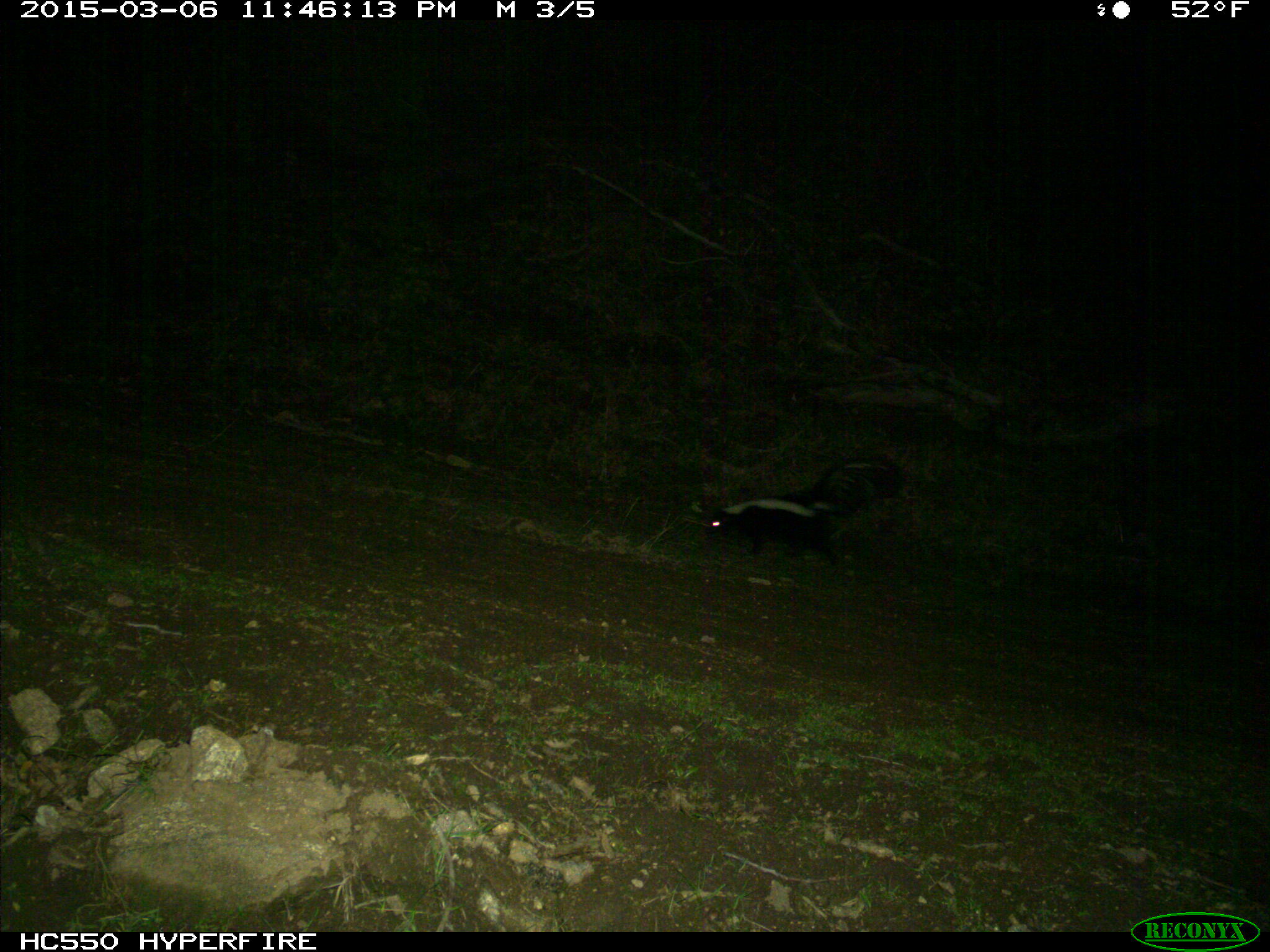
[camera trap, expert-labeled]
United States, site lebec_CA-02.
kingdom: Animalia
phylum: Chordata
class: Mammalia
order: Carnivora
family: Mephitidae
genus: Mephitis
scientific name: Mephitis mephitis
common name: striped skunk